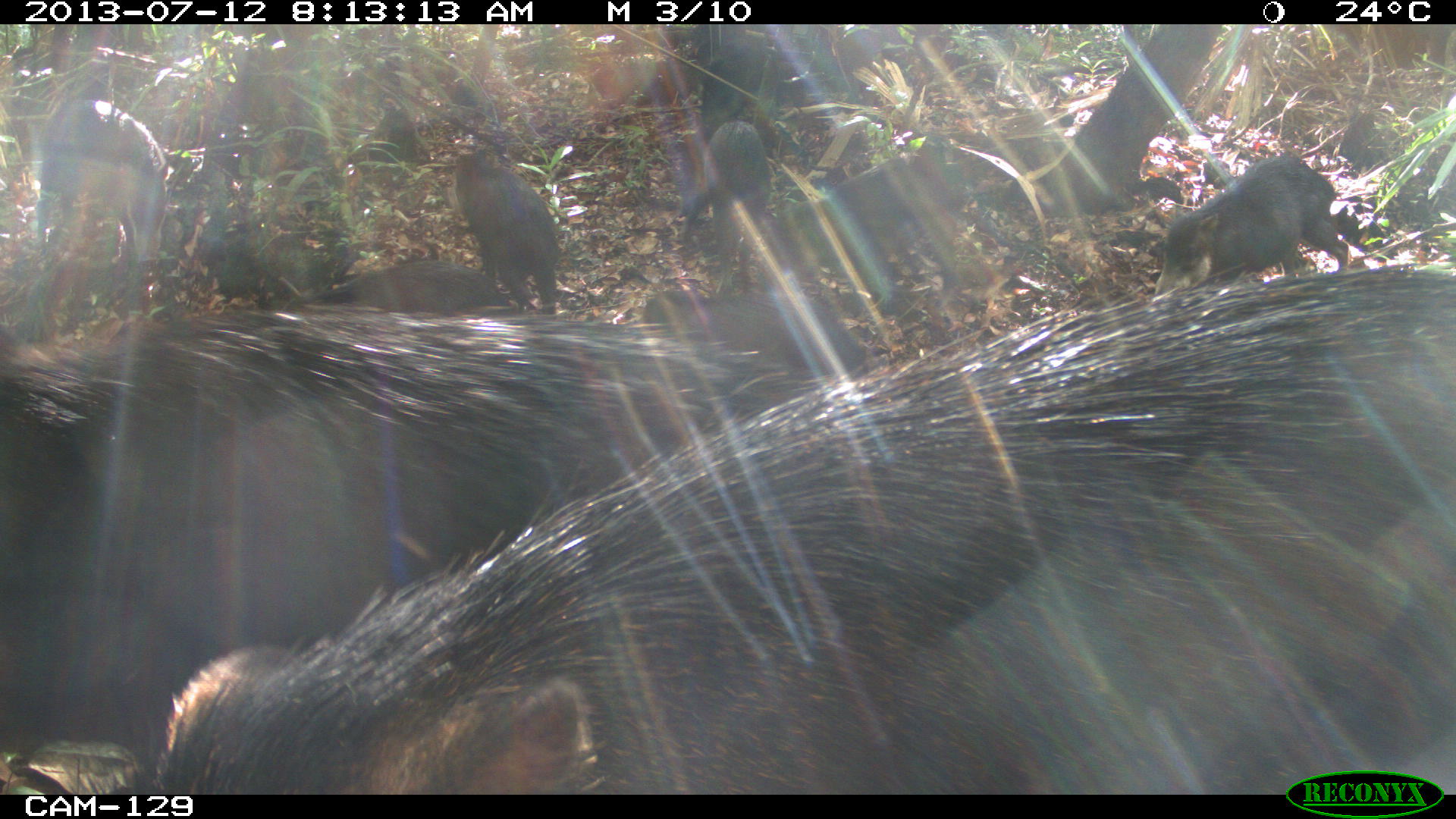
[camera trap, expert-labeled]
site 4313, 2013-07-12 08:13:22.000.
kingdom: Animalia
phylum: Chordata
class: Mammalia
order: Artiodactyla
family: Tayassuidae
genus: Tayassu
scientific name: Tayassu pecari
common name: white-lipped peccary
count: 20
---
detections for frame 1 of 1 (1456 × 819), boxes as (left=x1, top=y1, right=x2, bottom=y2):
tayassu pecari: (left=148, top=253, right=1456, bottom=792); (left=0, top=313, right=829, bottom=795); (left=1144, top=151, right=1353, bottom=298); (left=32, top=97, right=166, bottom=307); (left=768, top=148, right=947, bottom=295); (left=628, top=280, right=869, bottom=365); (left=446, top=142, right=563, bottom=316); (left=668, top=116, right=769, bottom=284); (left=310, top=258, right=507, bottom=314)